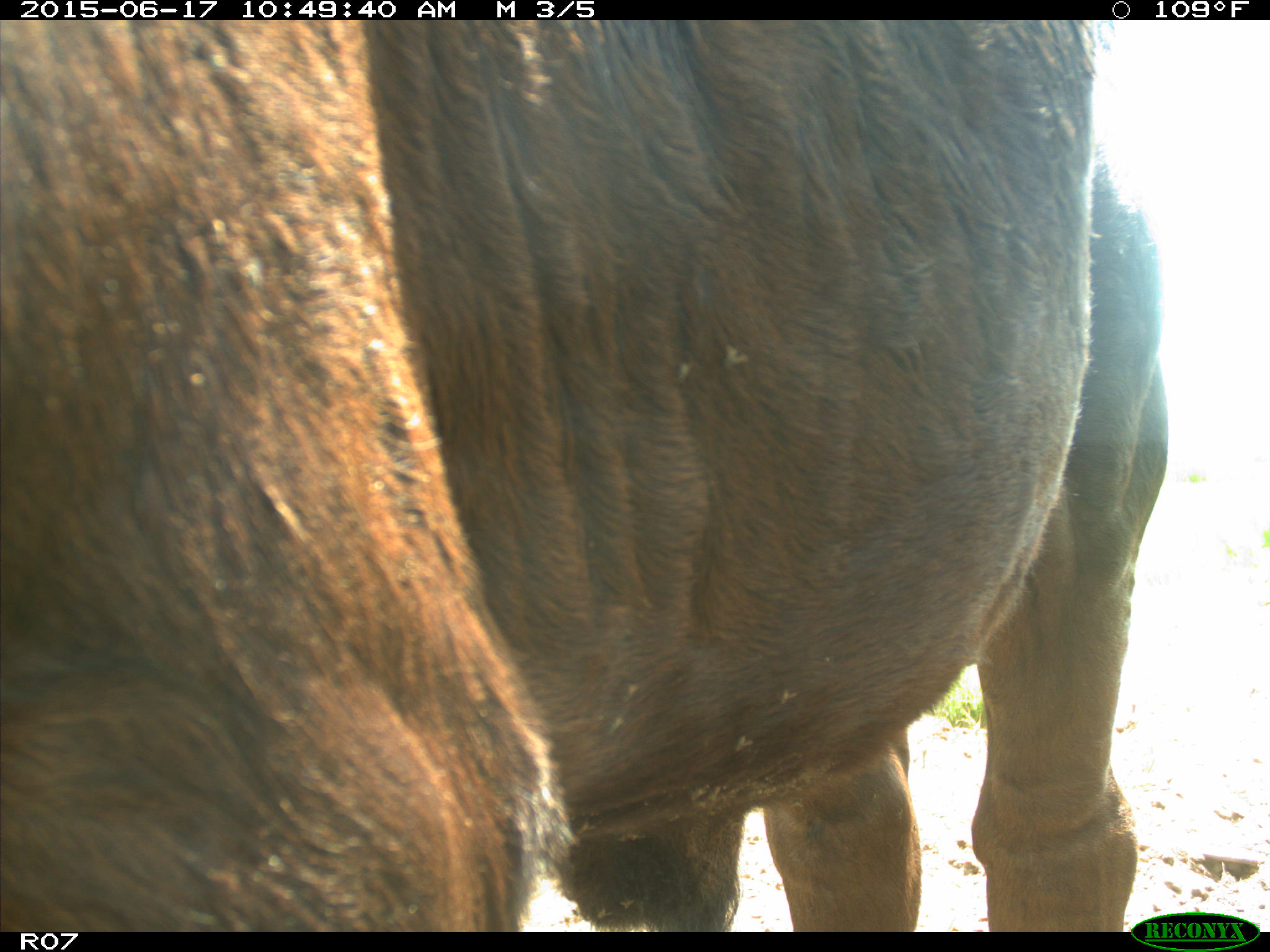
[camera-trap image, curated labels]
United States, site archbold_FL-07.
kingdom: Animalia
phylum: Chordata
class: Mammalia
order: Artiodactyla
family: Bovidae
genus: Bos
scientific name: Bos taurus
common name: domestic cow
Bos taurus (domestic cow).